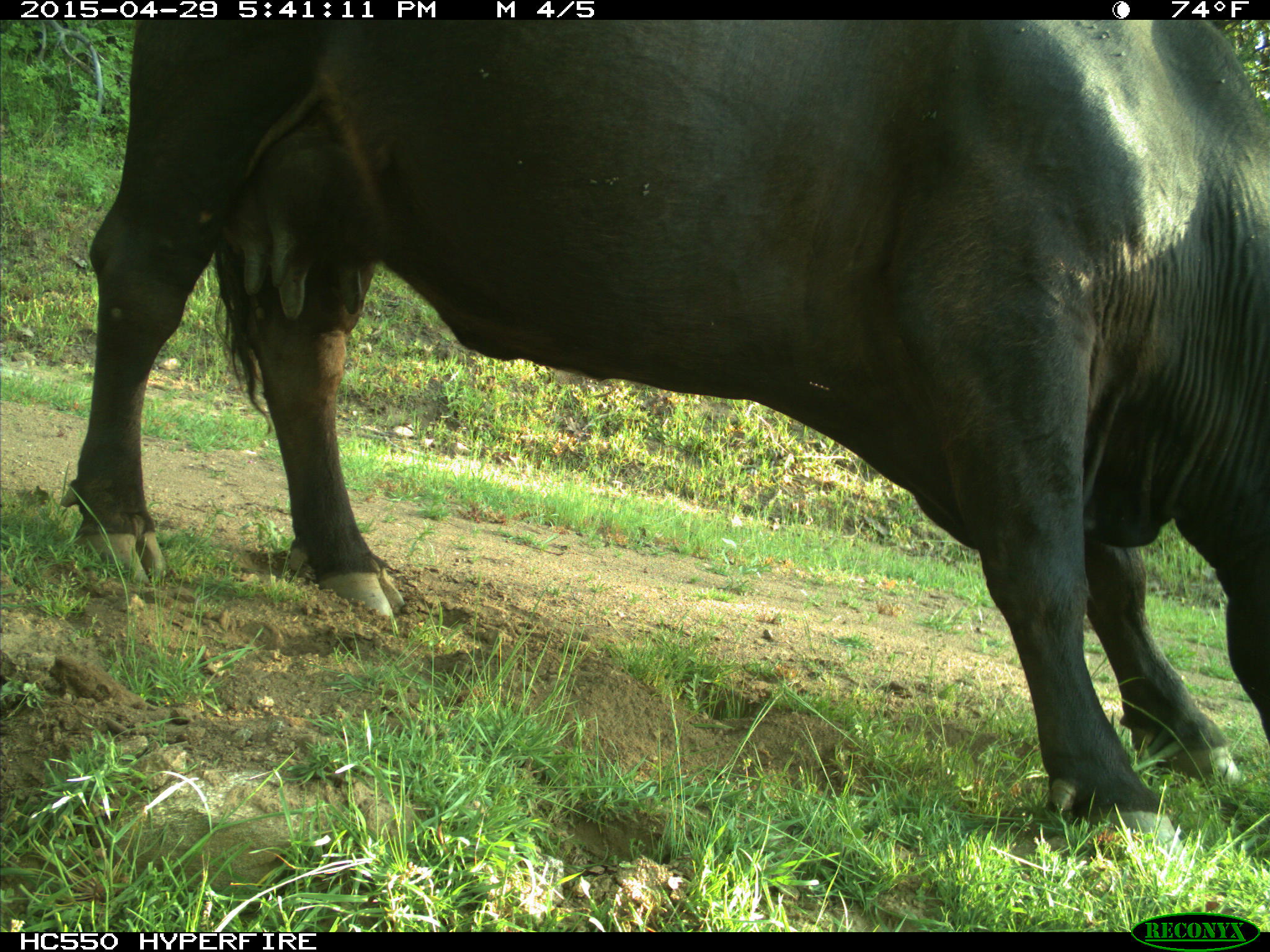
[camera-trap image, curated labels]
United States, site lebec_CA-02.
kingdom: Animalia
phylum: Chordata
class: Mammalia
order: Artiodactyla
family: Bovidae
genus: Bos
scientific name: Bos taurus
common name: domestic cow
Bos taurus (domestic cow).